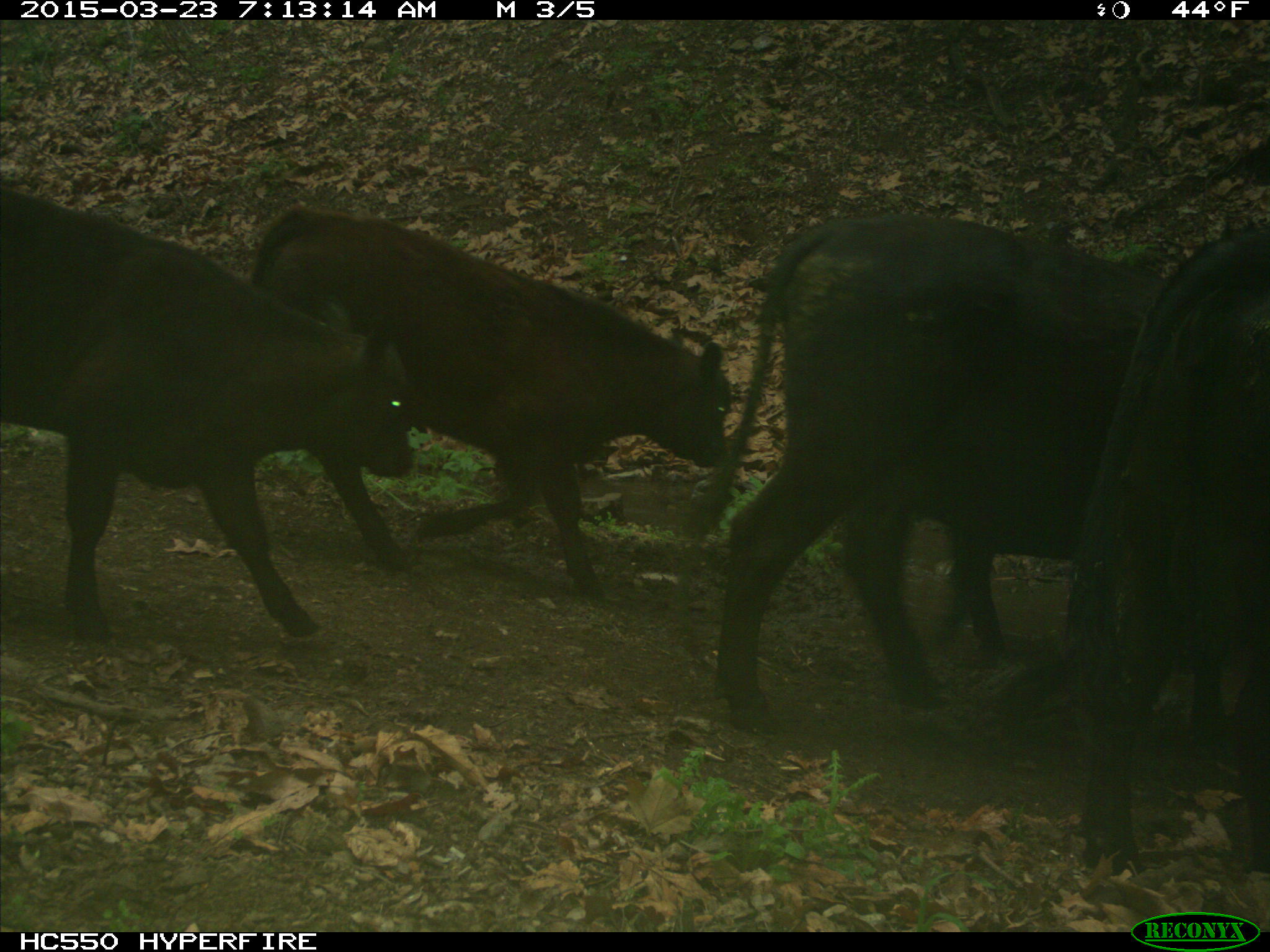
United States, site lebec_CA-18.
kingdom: Animalia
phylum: Chordata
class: Mammalia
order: Artiodactyla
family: Bovidae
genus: Bos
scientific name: Bos taurus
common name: domestic cow